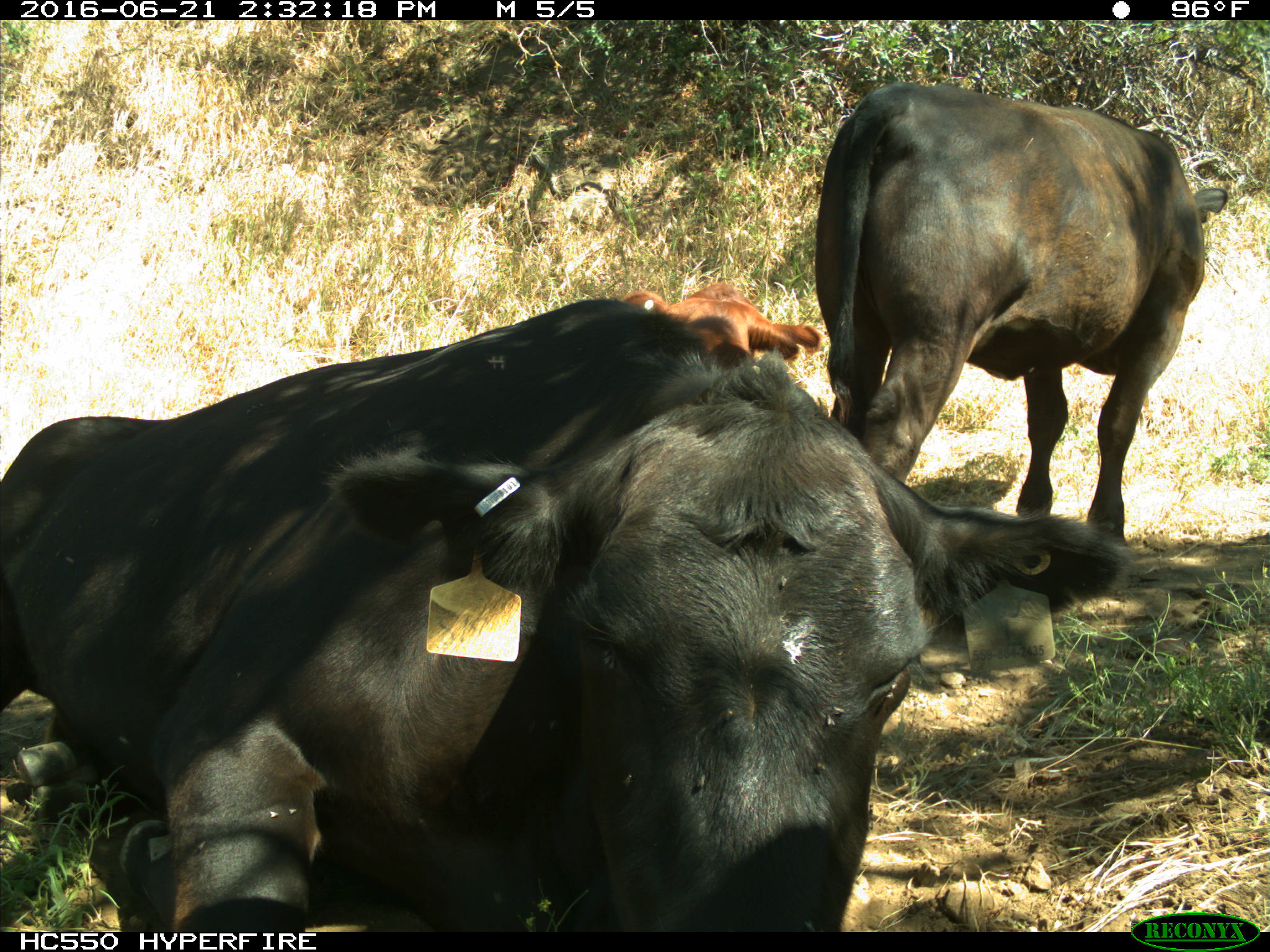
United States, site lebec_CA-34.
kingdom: Animalia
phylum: Chordata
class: Mammalia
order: Artiodactyla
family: Bovidae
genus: Bos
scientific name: Bos taurus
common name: domestic cow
Bos taurus (domestic cow).